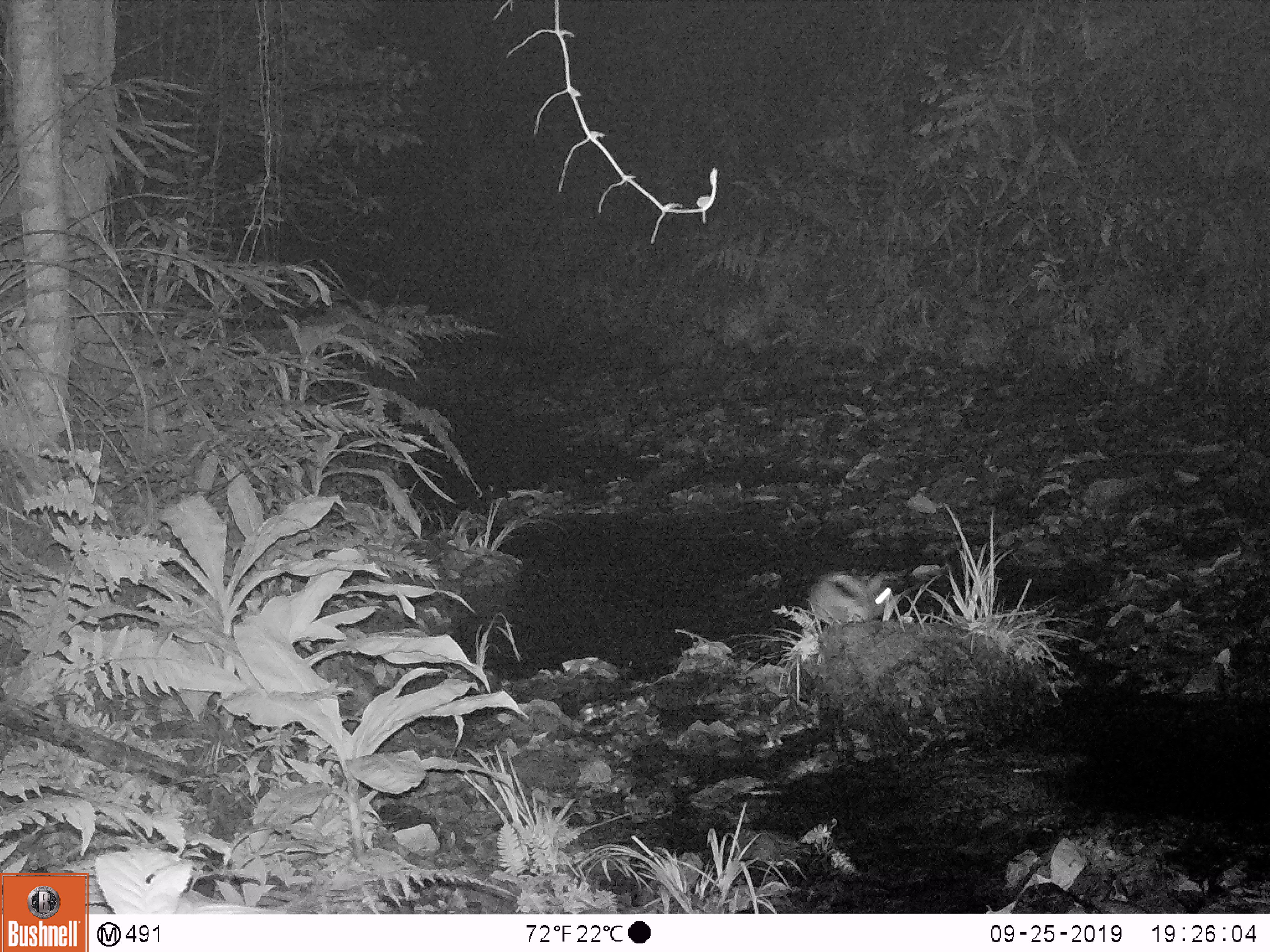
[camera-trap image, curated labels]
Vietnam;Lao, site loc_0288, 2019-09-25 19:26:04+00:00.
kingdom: Animalia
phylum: Chordata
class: Mammalia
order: Lagomorpha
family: Leporidae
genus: Nesolagus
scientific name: Nesolagus timminsi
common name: annamite striped rabbit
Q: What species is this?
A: Annamite striped rabbit (Nesolagus timminsi).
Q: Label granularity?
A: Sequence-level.